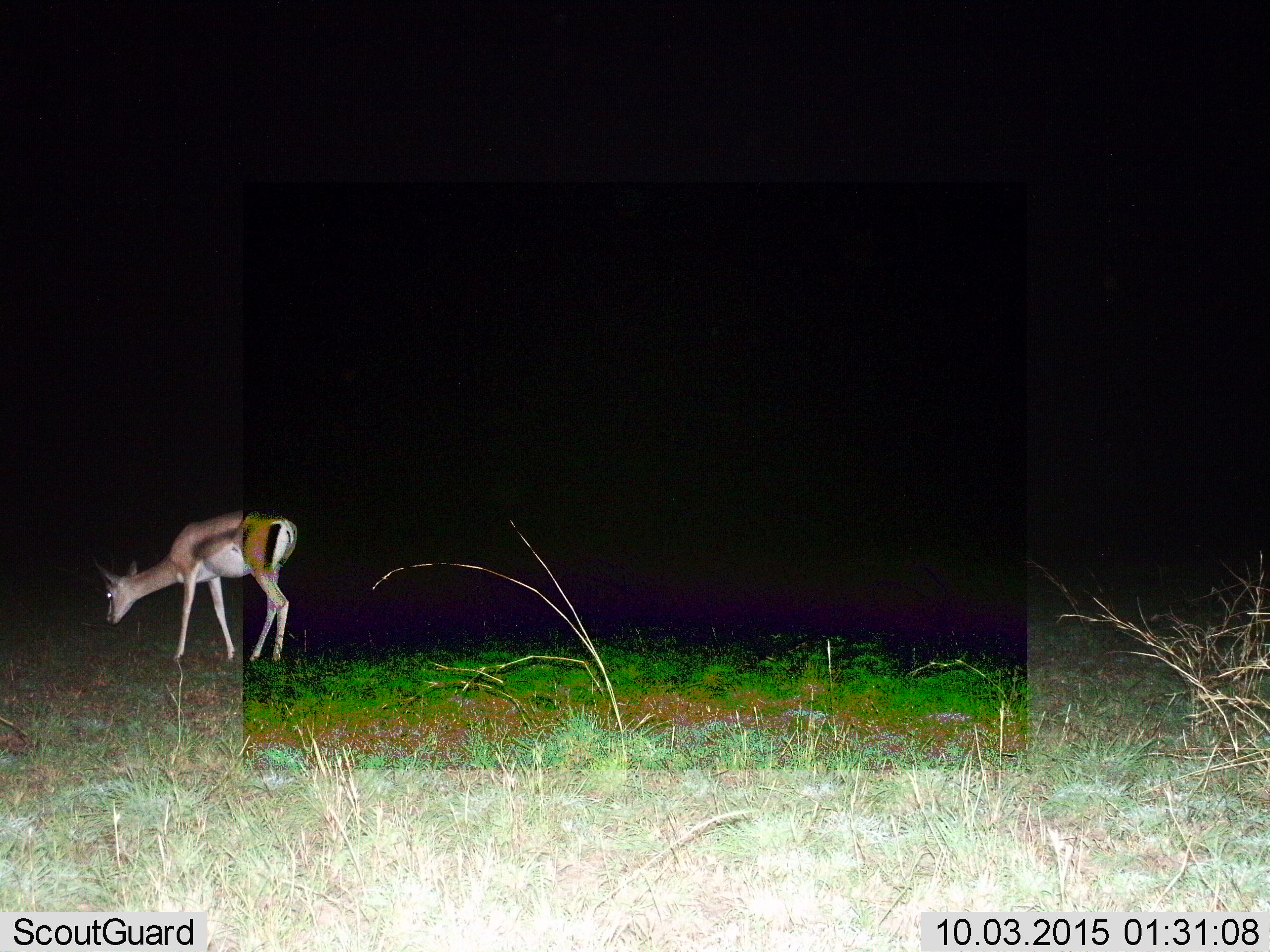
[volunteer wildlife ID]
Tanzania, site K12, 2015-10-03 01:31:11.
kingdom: Animalia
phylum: Chordata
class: Mammalia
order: Artiodactyla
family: Bovidae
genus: Eudorcas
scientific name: Eudorcas thomsonii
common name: thomson's gazelle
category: gazellethomsons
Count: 1.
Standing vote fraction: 40%.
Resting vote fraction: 0%.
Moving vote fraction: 0%.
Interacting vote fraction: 0%.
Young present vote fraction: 0%.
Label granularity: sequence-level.